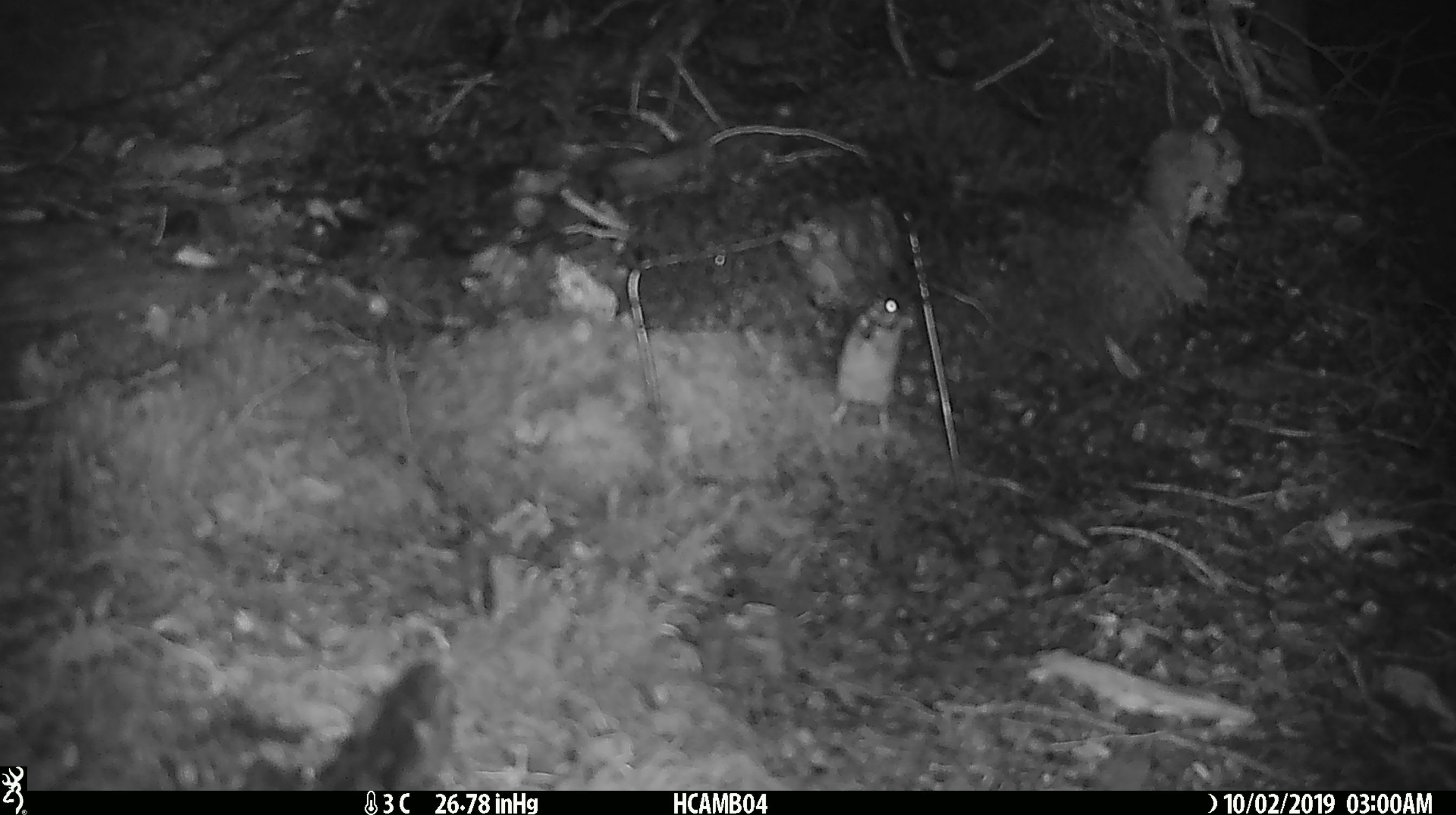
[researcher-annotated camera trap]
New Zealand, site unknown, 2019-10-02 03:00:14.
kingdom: Animalia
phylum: Chordata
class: Mammalia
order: Rodentia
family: Muridae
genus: Mus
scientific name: Mus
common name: mouse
Mouse (Mus).